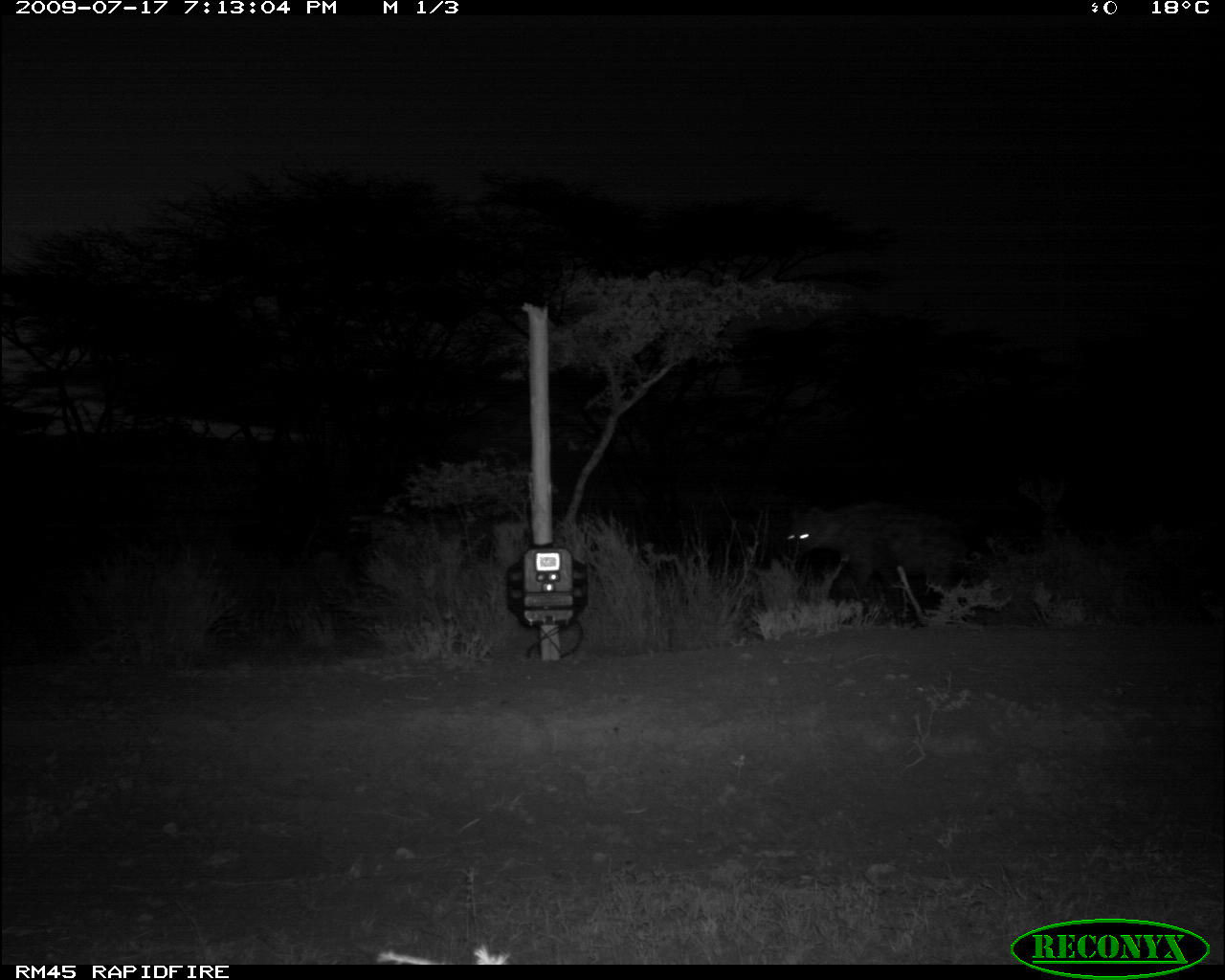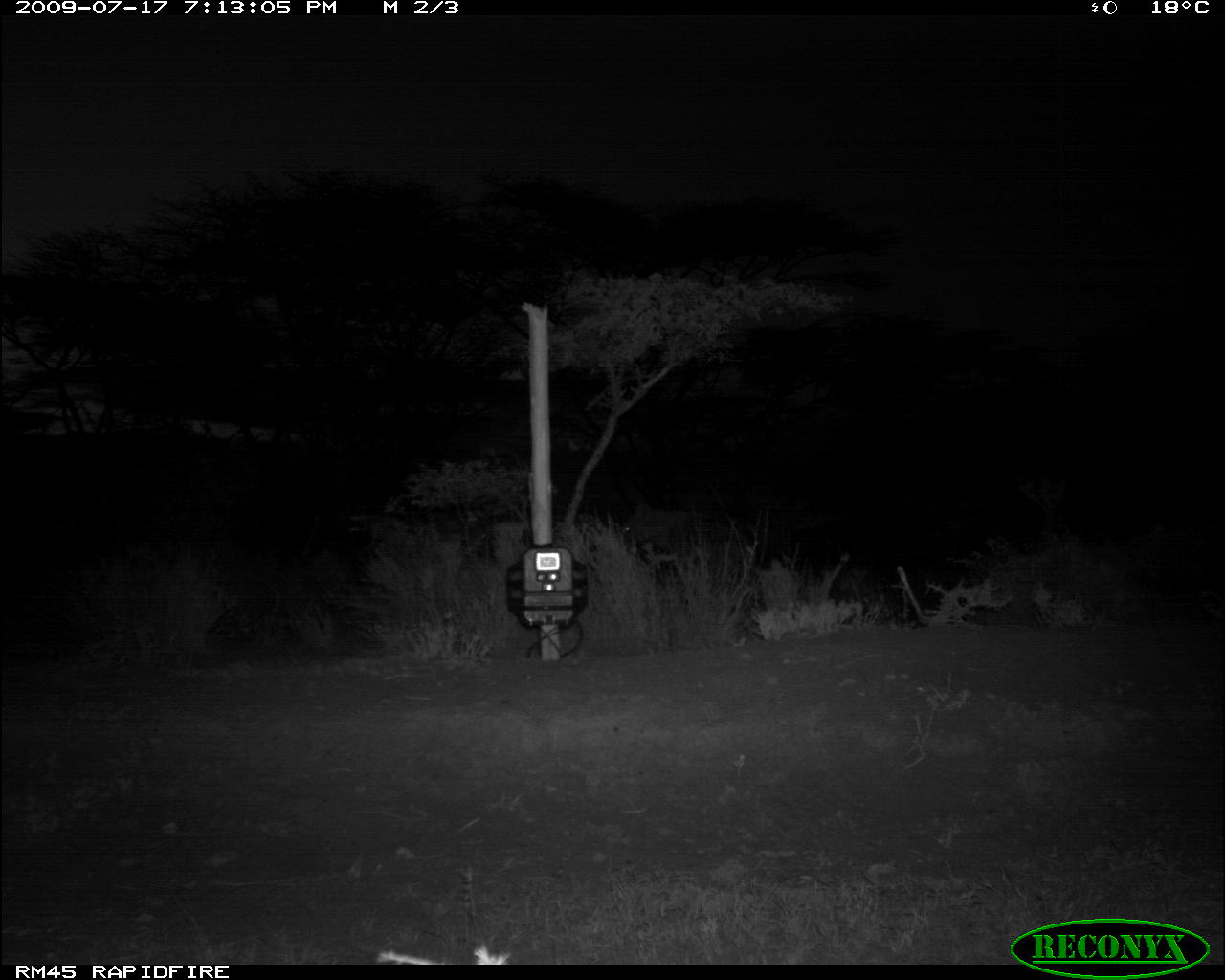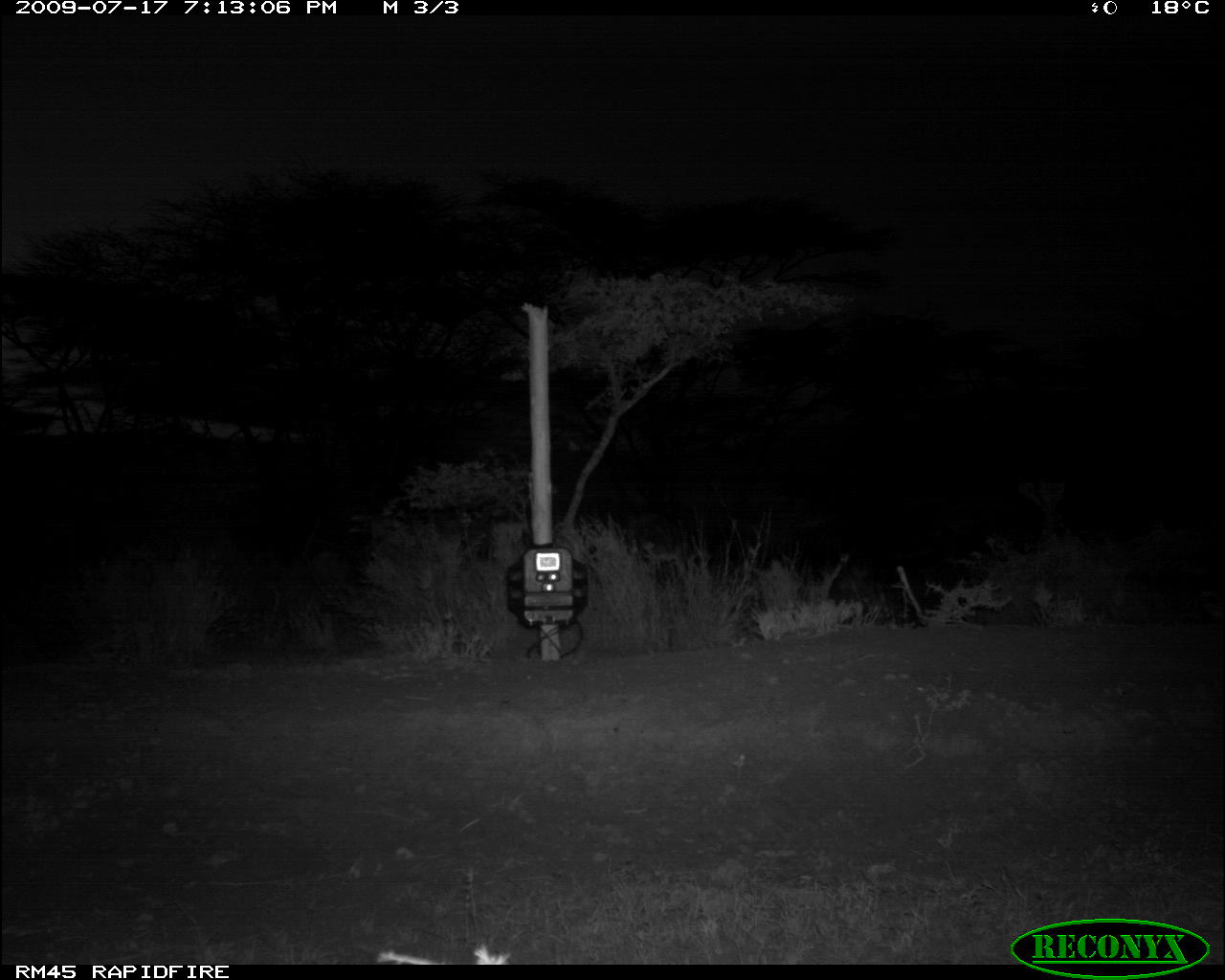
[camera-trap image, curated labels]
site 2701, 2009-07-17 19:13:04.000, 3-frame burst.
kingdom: Animalia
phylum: Chordata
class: Mammalia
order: Carnivora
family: Hyaenidae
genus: Crocuta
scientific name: Crocuta crocuta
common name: spotted hyena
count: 1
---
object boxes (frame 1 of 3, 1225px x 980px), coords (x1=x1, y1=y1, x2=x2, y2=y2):
crocuta crocuta: (x1=786, y1=500, x2=968, y2=605)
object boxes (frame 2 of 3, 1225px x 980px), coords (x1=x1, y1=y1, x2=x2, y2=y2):
crocuta crocuta: (x1=622, y1=502, x2=752, y2=575)